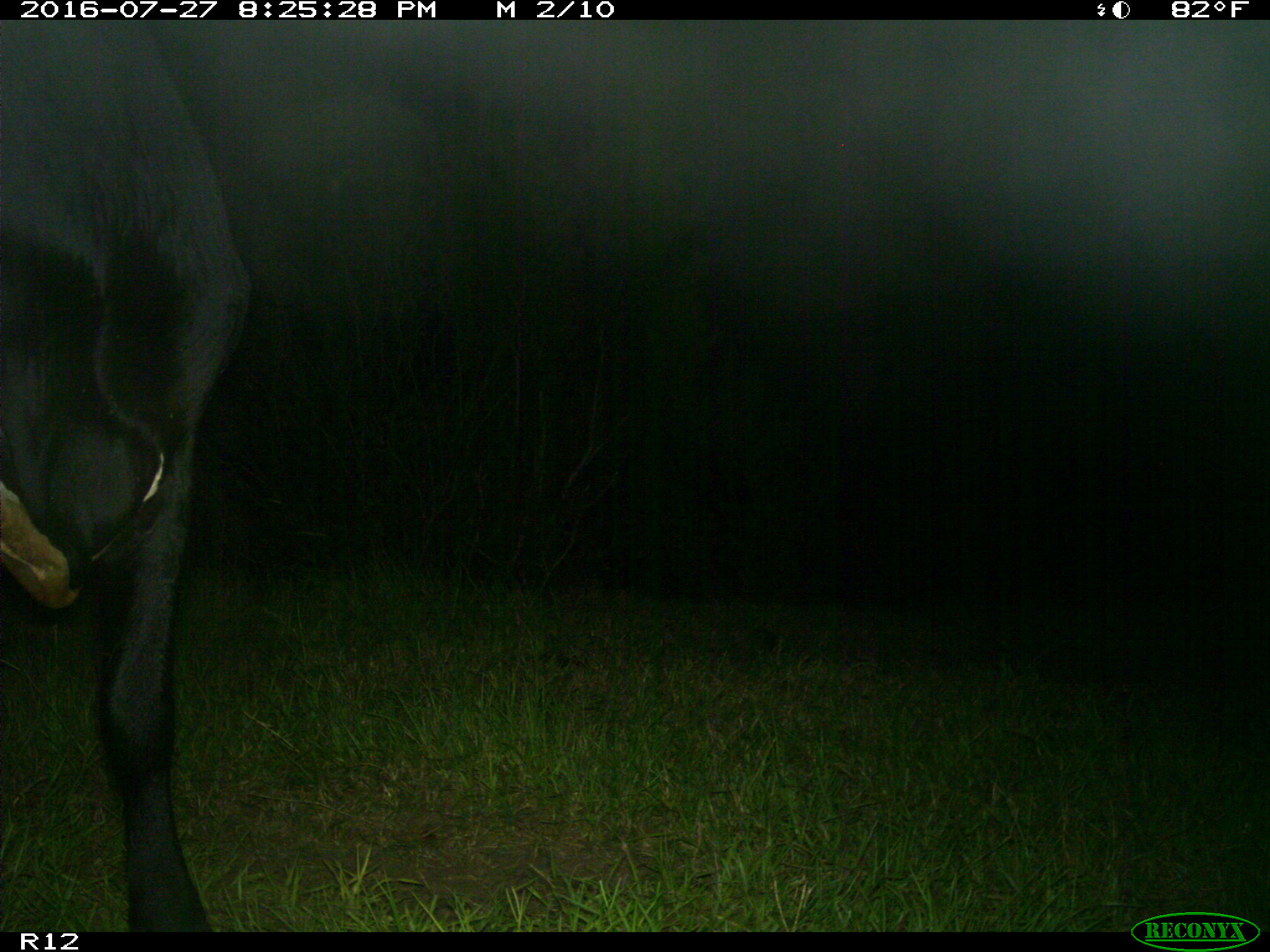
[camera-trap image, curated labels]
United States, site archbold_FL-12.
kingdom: Animalia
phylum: Chordata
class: Mammalia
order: Artiodactyla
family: Bovidae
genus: Bos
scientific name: Bos taurus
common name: domestic cow